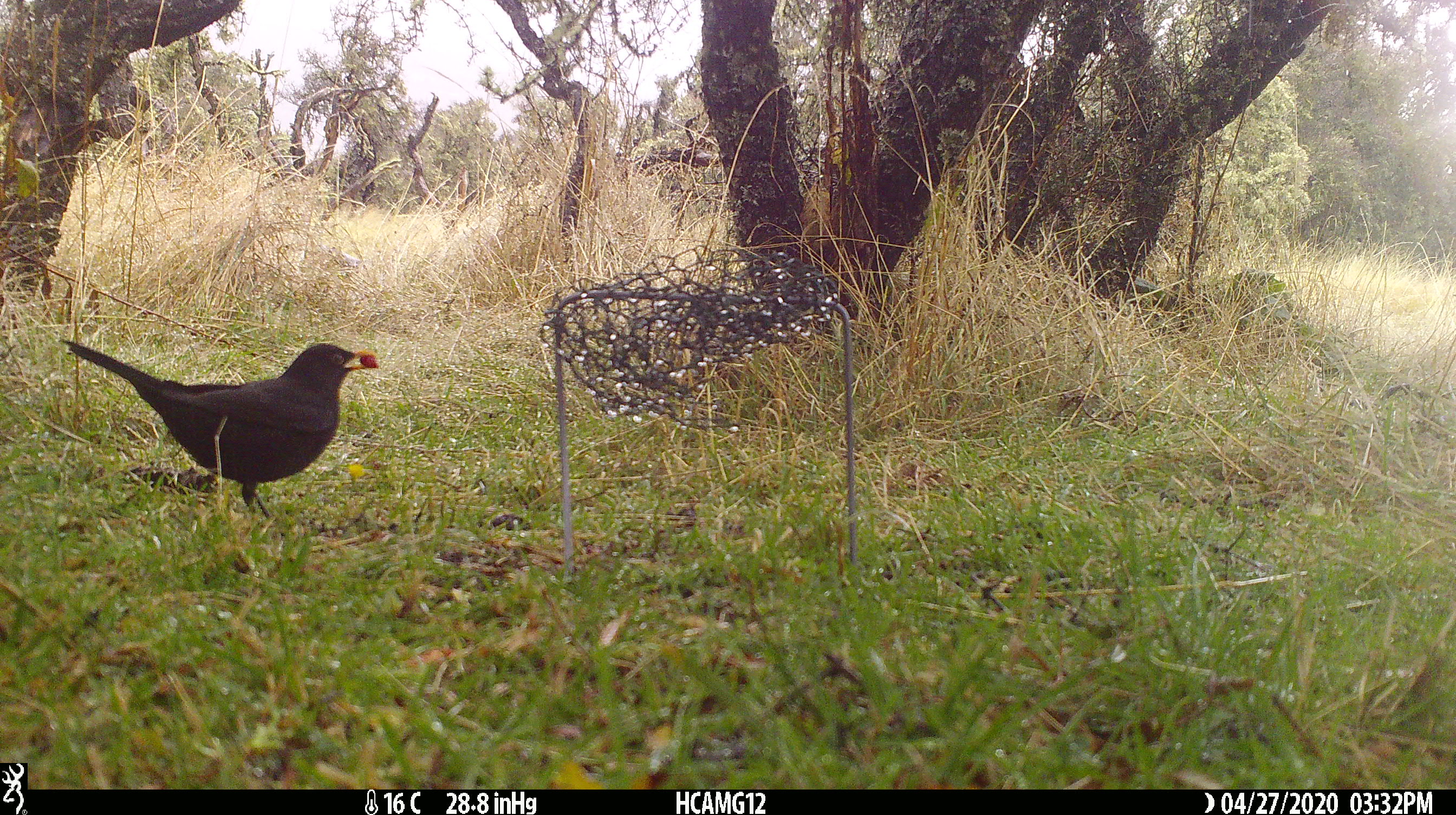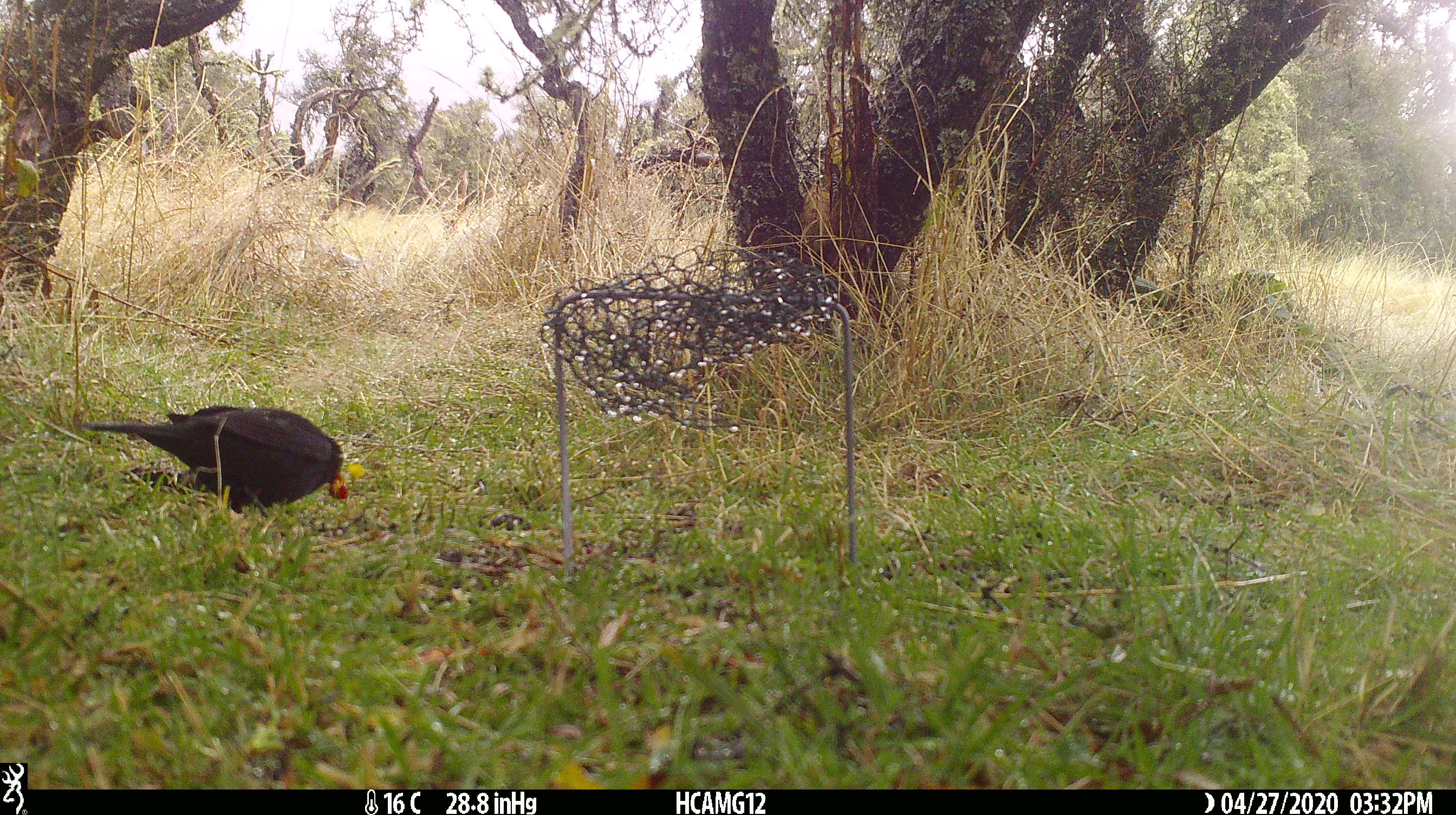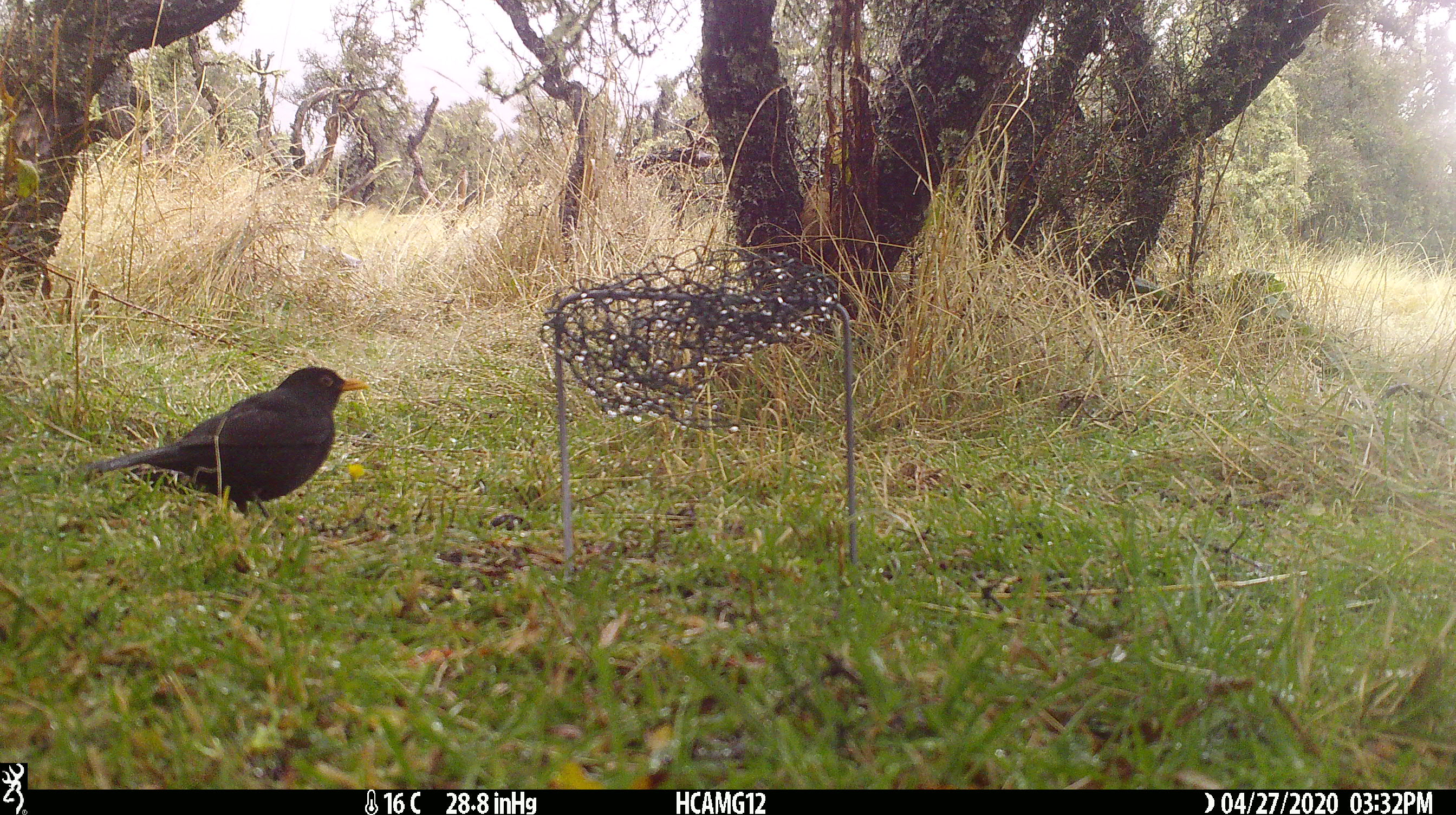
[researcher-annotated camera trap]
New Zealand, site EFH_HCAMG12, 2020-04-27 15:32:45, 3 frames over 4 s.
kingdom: Animalia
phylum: Chordata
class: Aves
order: Passeriformes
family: Turdidae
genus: Turdus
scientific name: Turdus merula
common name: eurasian blackbird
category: blackbird